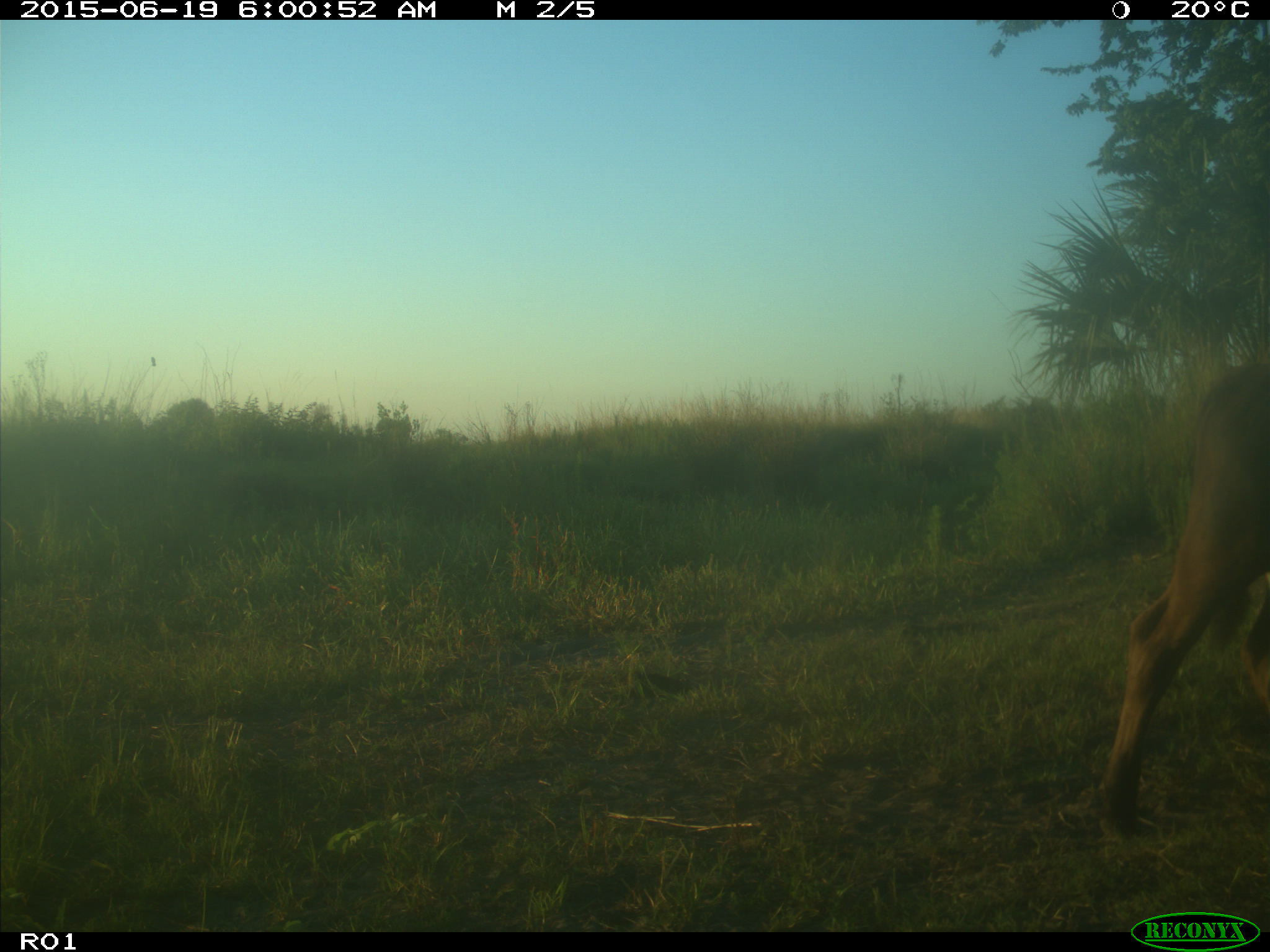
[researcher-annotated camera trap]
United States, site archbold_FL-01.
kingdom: Animalia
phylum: Chordata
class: Mammalia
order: Artiodactyla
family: Bovidae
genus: Bos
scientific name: Bos taurus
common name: domestic cow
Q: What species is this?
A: Bos taurus (domestic cow).